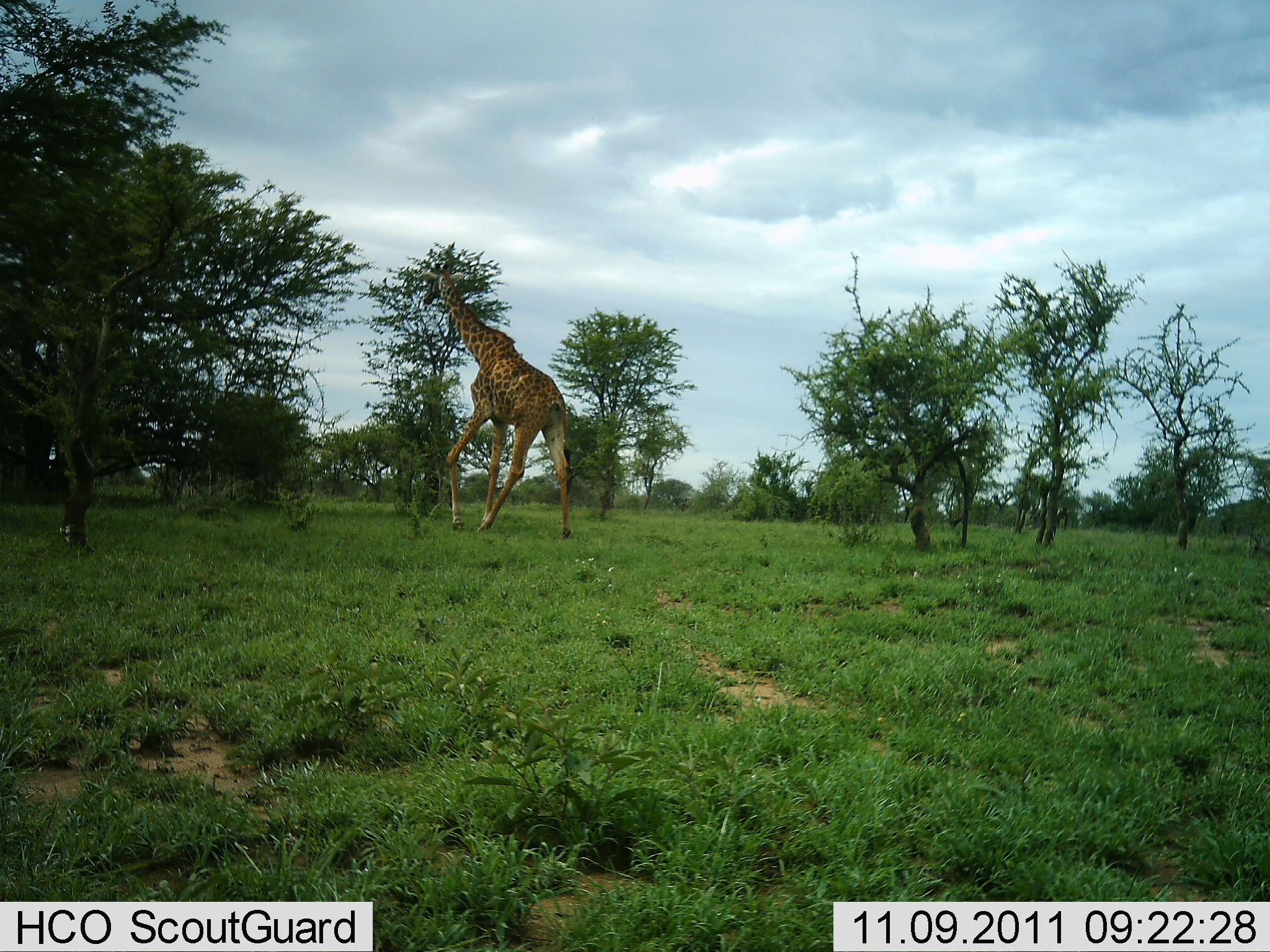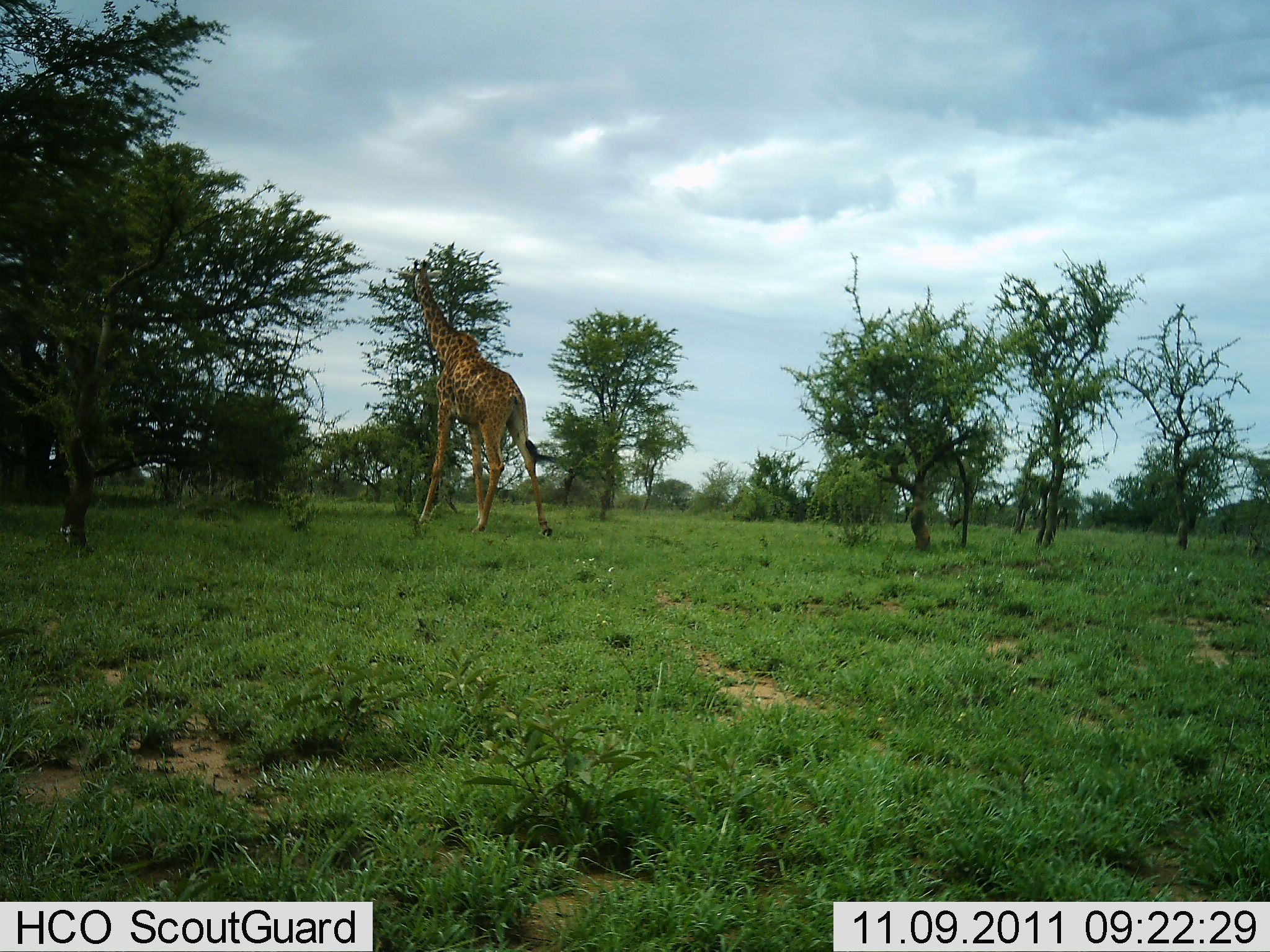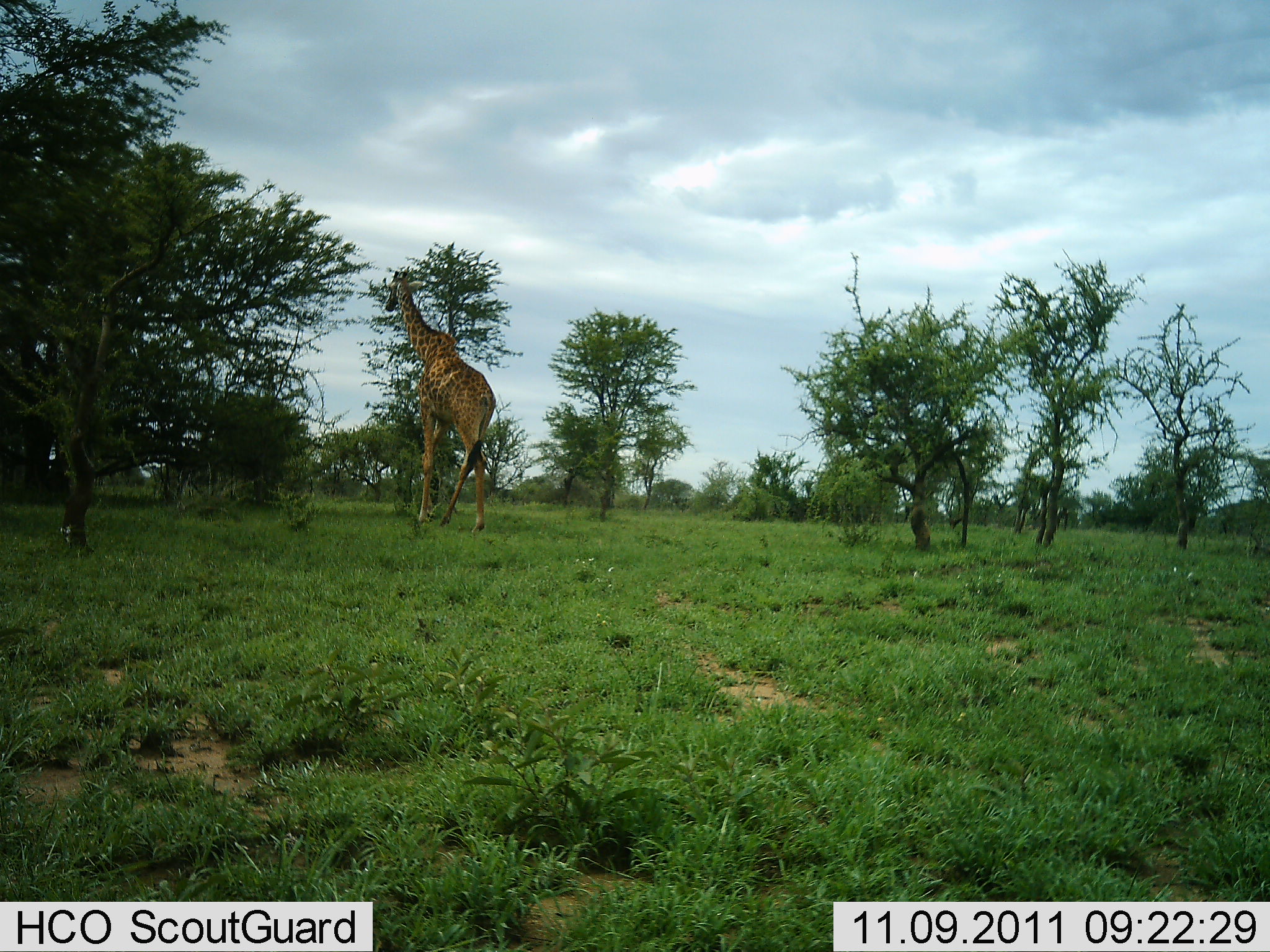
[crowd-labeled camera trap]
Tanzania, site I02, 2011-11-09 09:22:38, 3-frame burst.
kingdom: Animalia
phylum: Chordata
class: Mammalia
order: Artiodactyla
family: Giraffidae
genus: Giraffa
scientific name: Giraffa camelopardalis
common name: giraffe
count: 1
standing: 8%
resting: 0%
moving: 100%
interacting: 0%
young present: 0%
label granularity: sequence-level